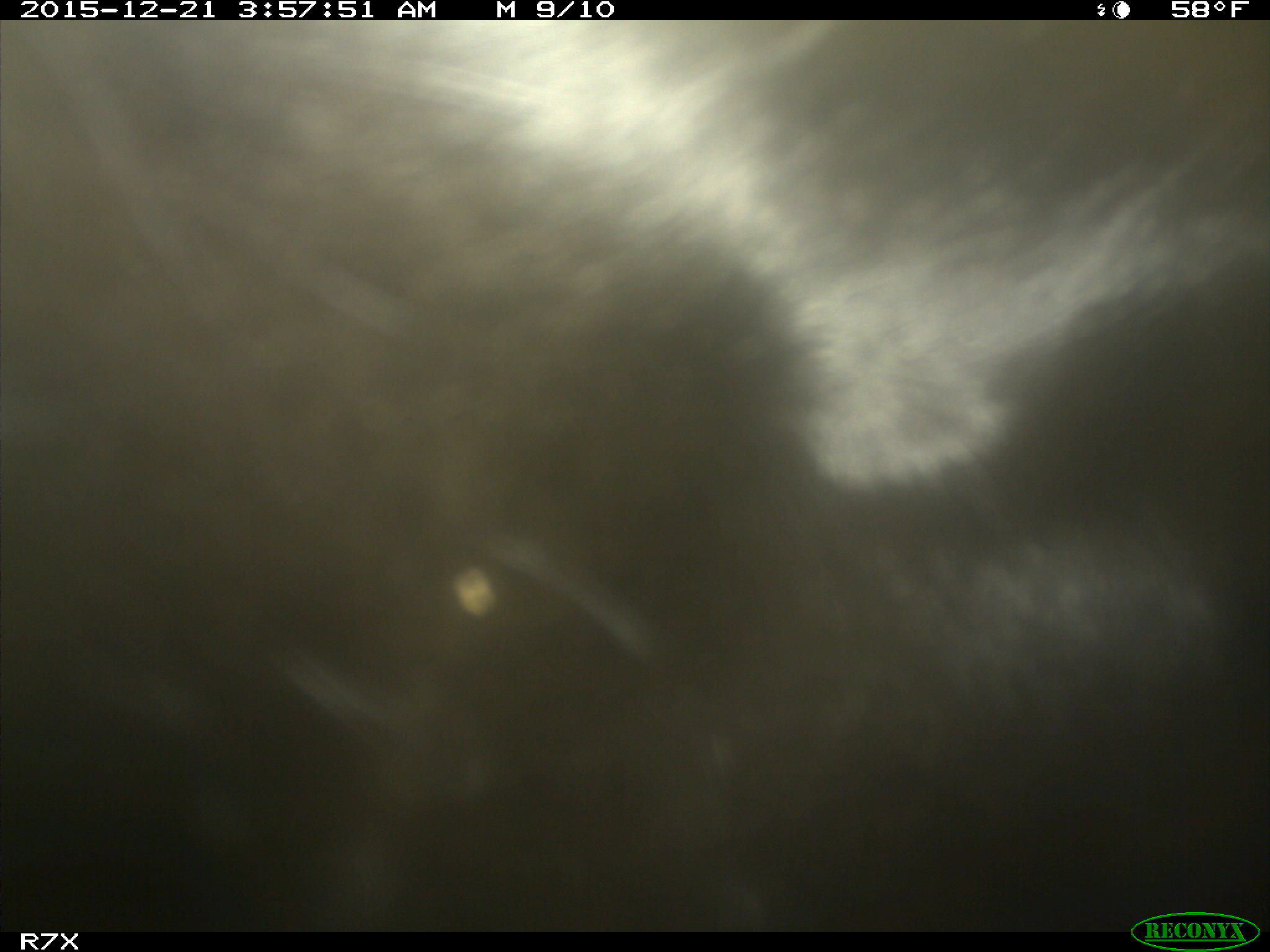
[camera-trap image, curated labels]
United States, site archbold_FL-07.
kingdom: Animalia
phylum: Chordata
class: Mammalia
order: Artiodactyla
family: Bovidae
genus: Bos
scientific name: Bos taurus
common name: domestic cow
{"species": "Bos taurus (domestic cow)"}